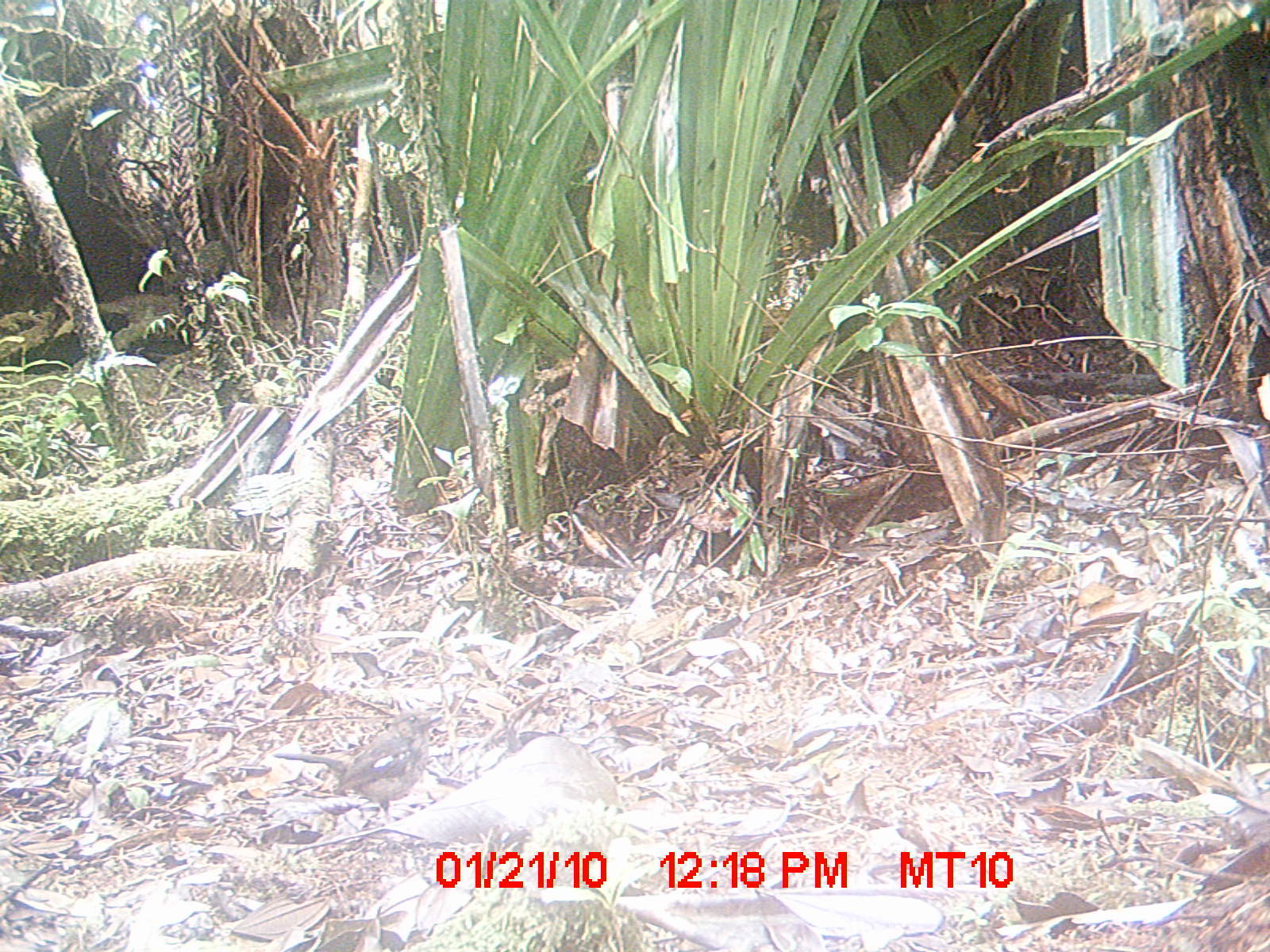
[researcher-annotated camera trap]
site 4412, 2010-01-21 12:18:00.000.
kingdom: Animalia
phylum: Chordata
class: Aves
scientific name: Aves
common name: bird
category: unknown bird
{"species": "unknown bird (bird) (Aves)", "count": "1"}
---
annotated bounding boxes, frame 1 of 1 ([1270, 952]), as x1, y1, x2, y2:
unknown bird: 271, 709, 444, 826